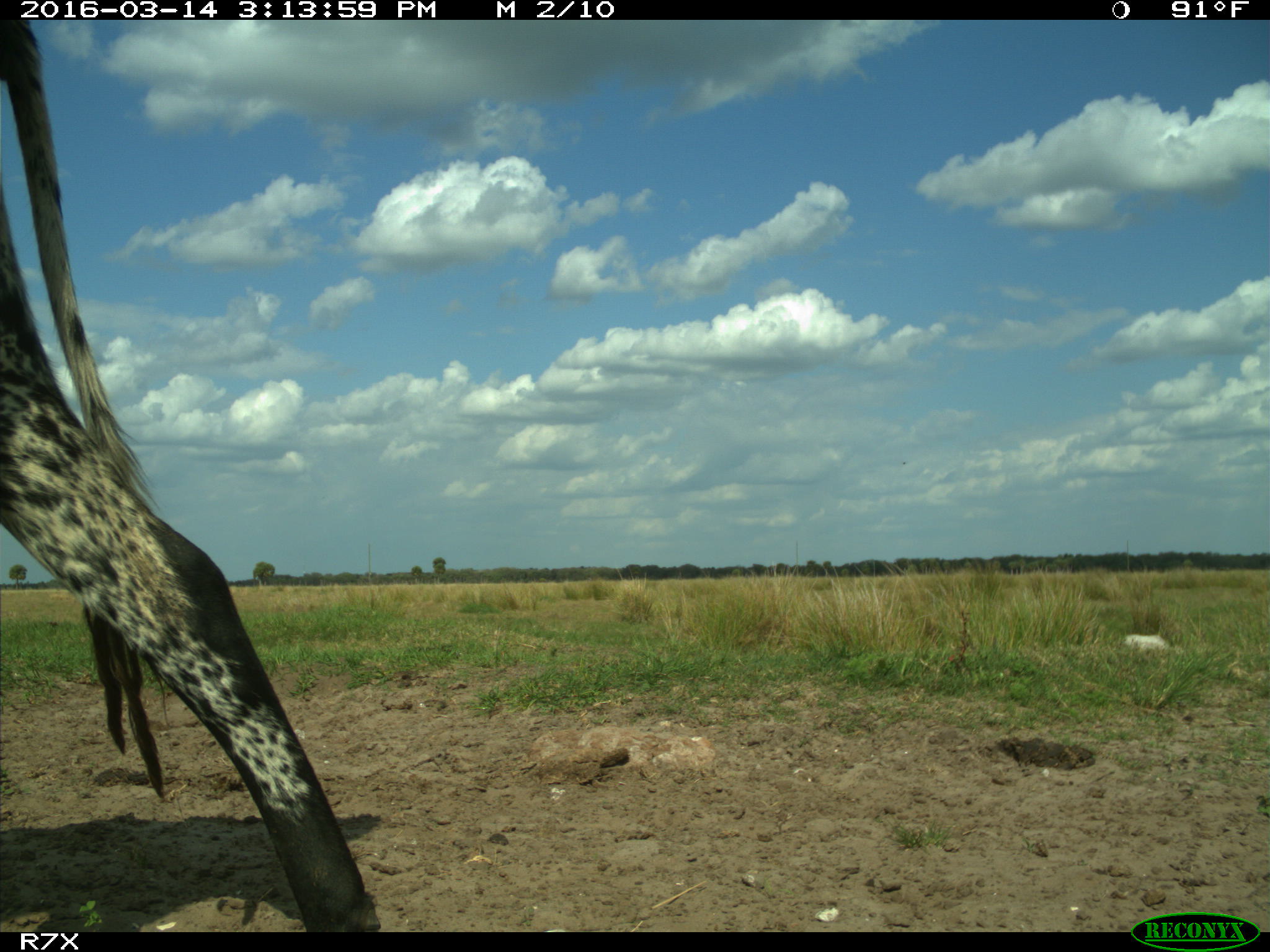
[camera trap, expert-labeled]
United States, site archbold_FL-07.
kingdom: Animalia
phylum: Chordata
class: Mammalia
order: Artiodactyla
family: Bovidae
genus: Bos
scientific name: Bos taurus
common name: domestic cow